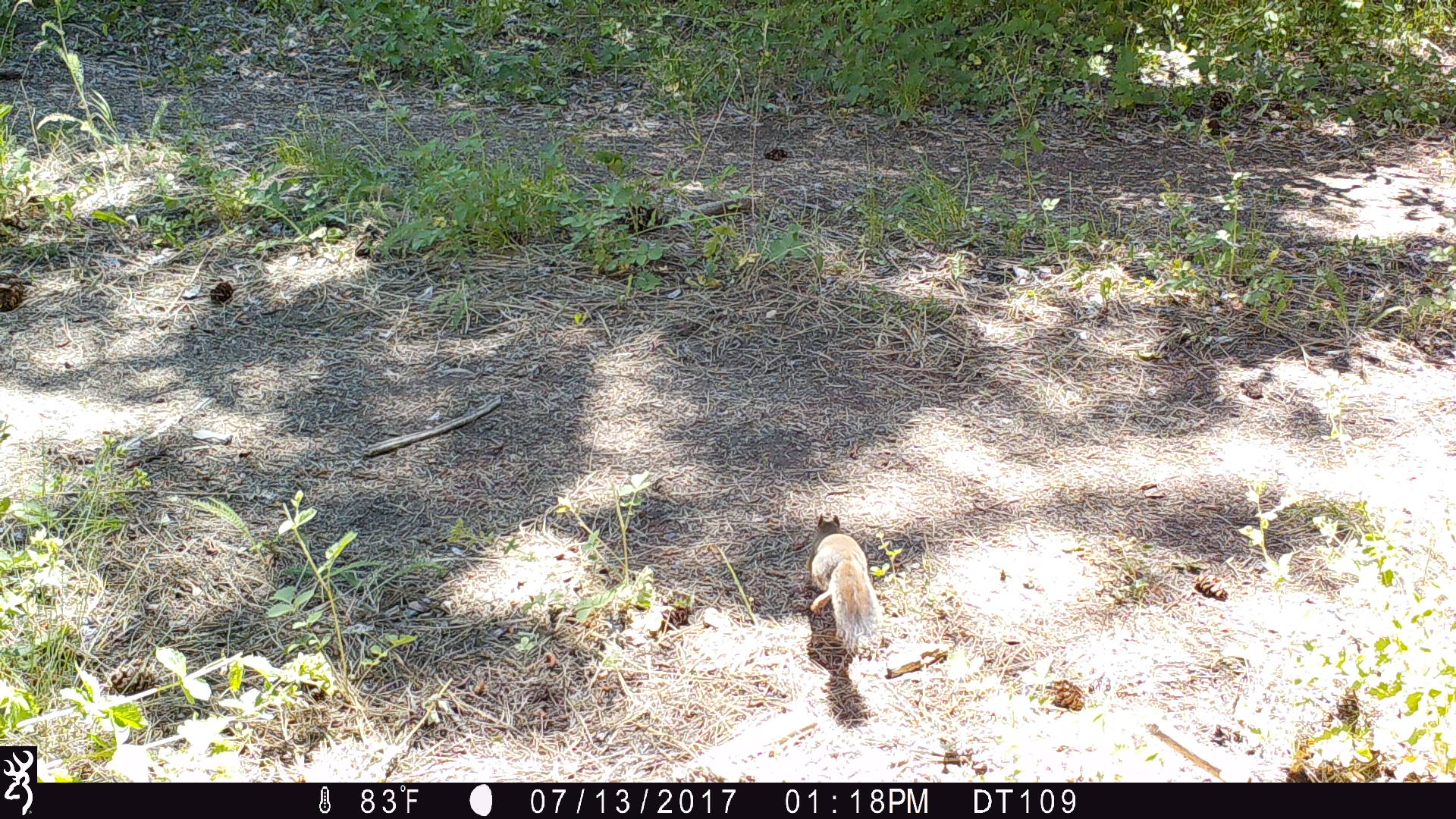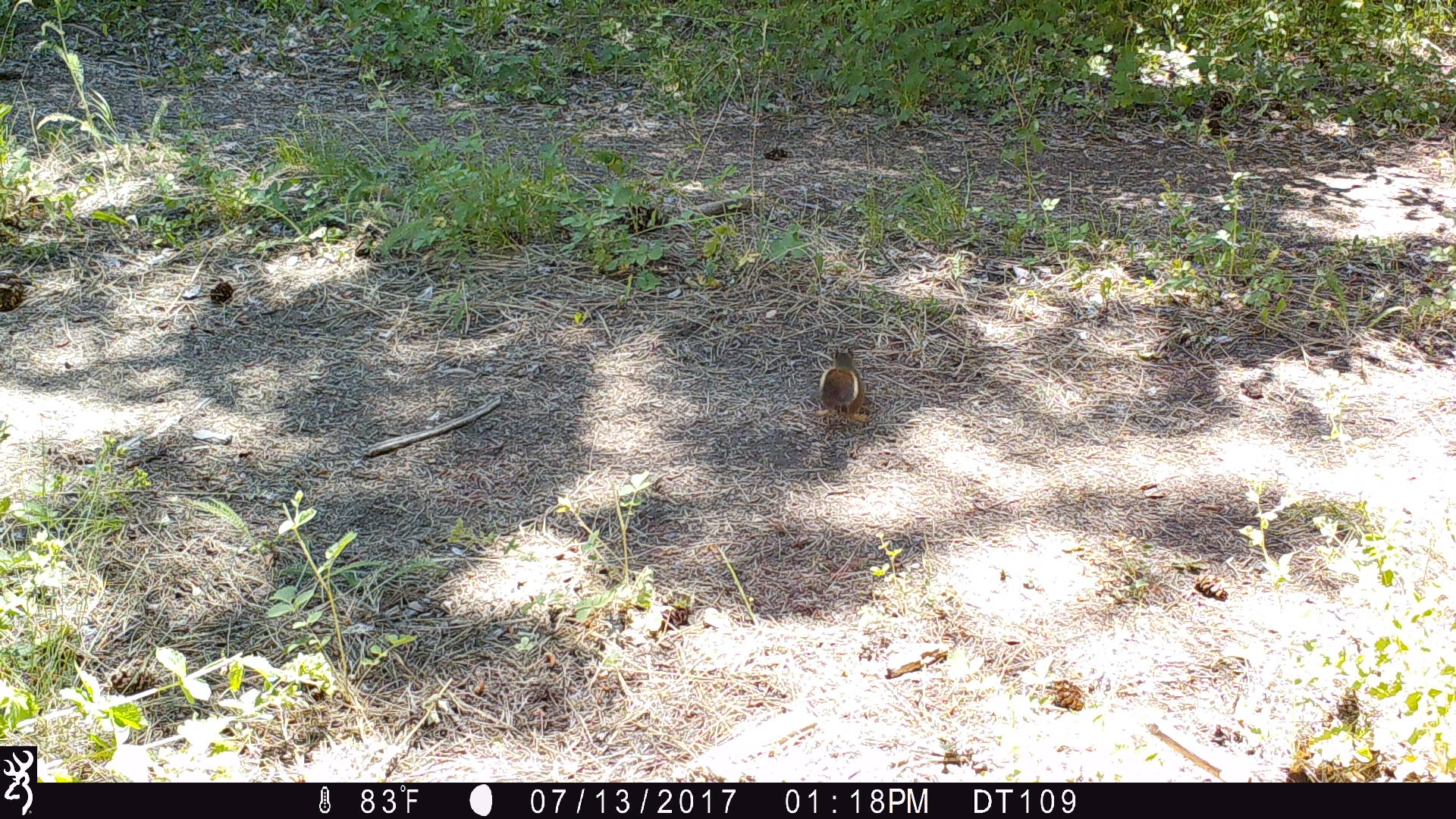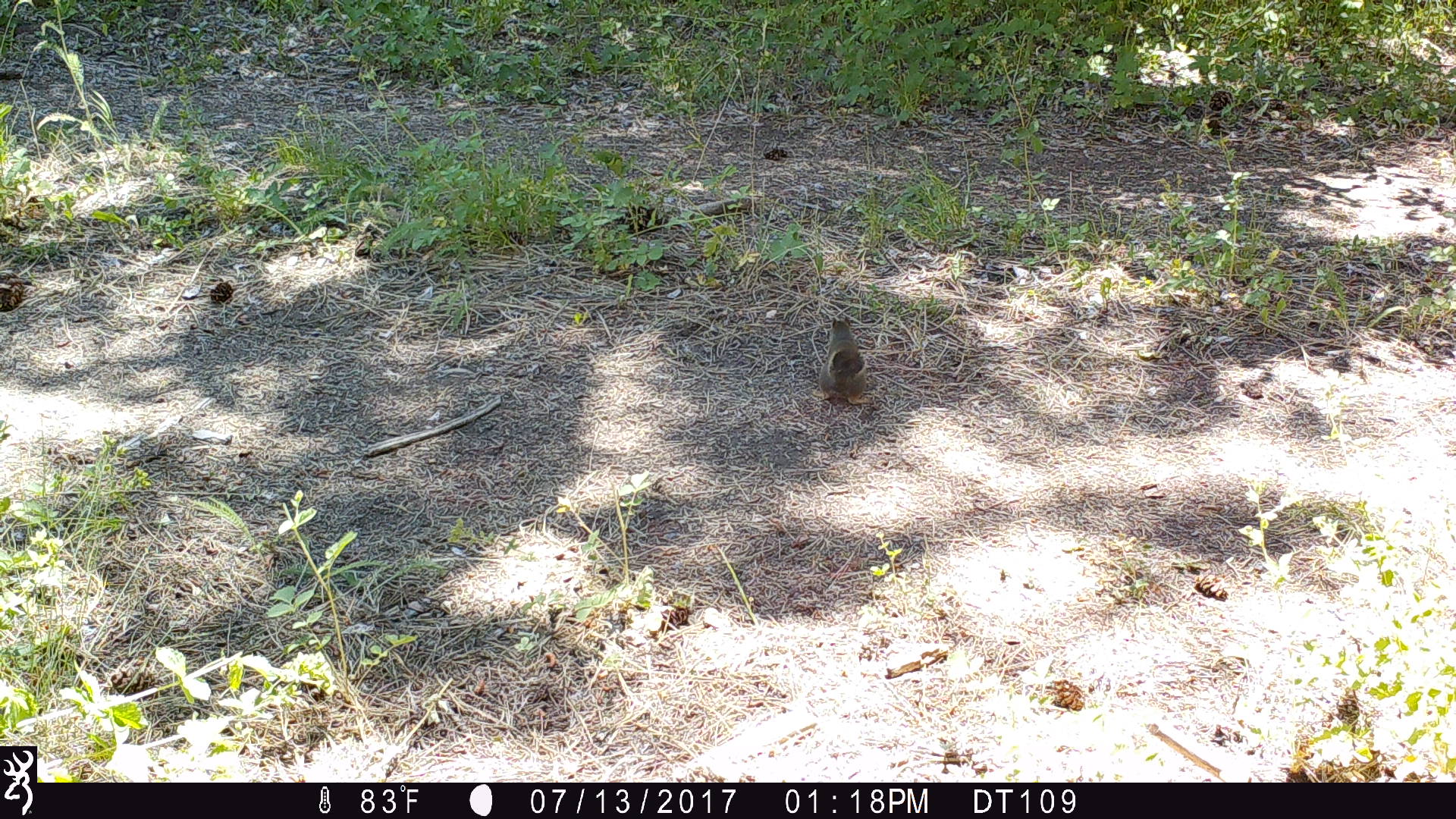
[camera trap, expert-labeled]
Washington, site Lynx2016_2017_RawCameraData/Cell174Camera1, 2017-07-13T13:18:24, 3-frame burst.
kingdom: Animalia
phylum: Chordata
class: Mammalia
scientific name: Mammalia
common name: small mammal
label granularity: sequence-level